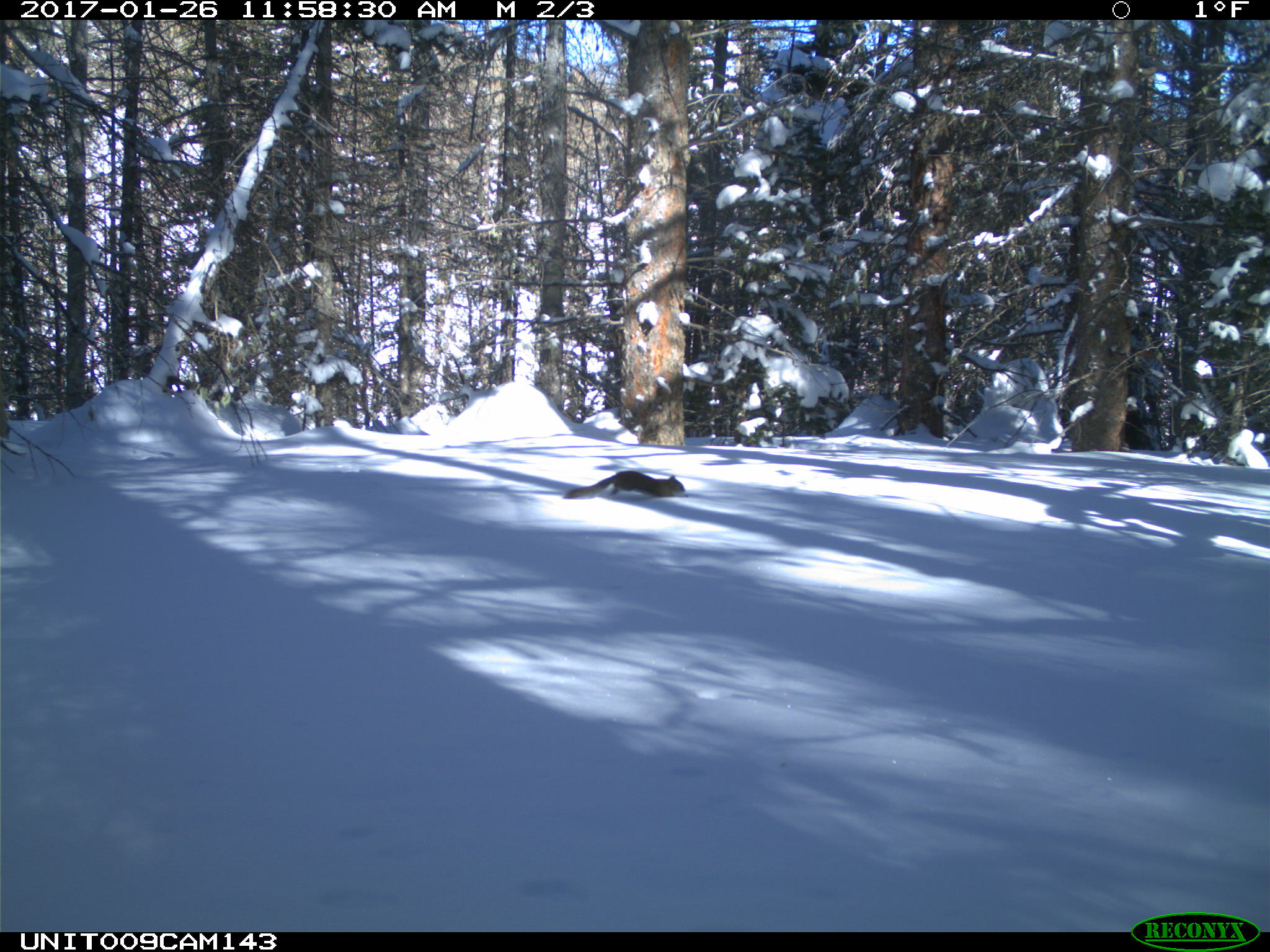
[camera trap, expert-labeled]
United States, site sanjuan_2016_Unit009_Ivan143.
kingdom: Animalia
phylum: Chordata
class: Mammalia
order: Rodentia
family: Sciuridae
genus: Tamiasciurus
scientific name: Tamiasciurus hudsonicus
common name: american red squirrel